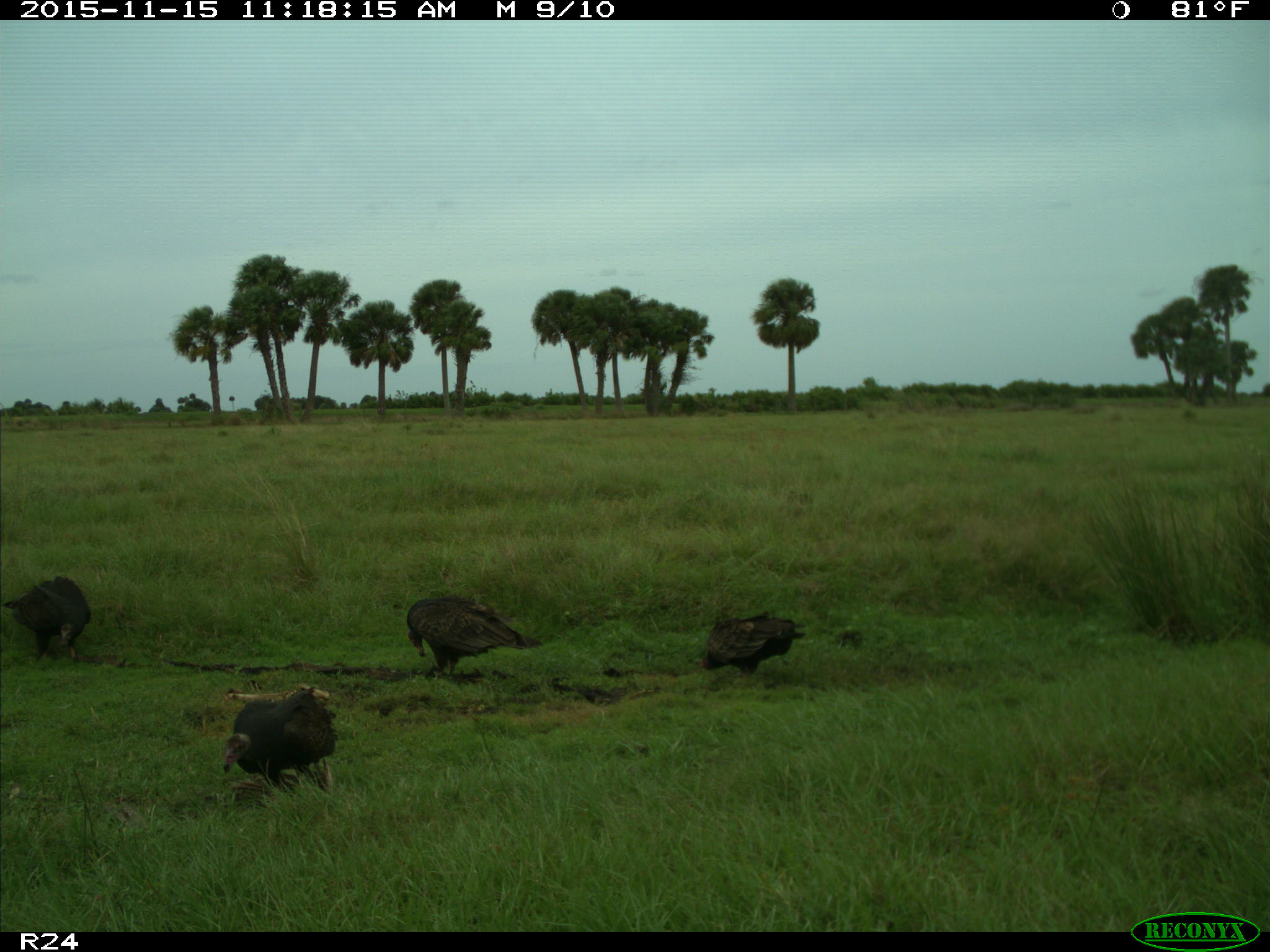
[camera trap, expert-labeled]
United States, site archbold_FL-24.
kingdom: Animalia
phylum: Chordata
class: Aves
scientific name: Aves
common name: birds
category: unidentified bird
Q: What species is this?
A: Unidentified bird (birds) (Aves).